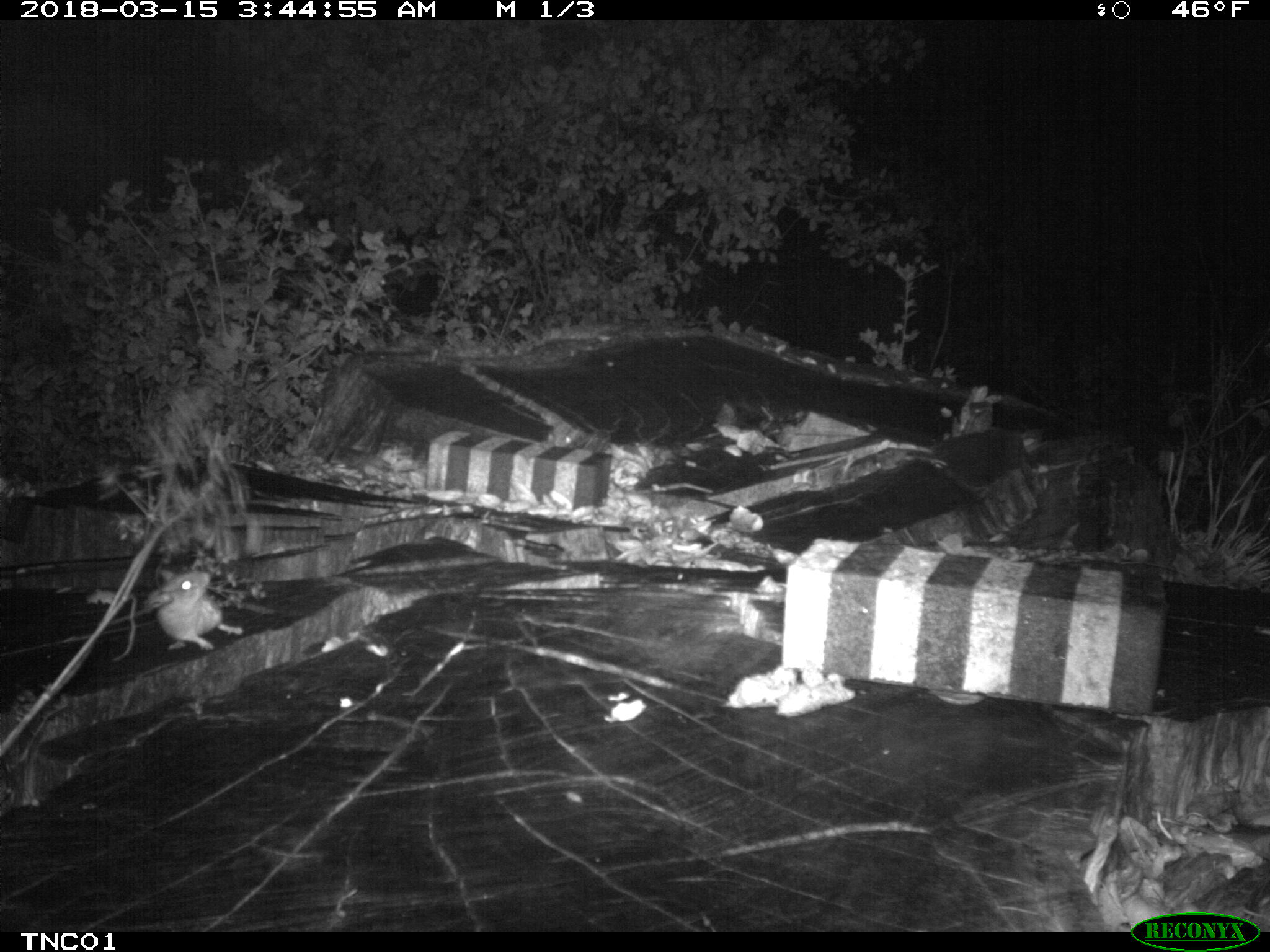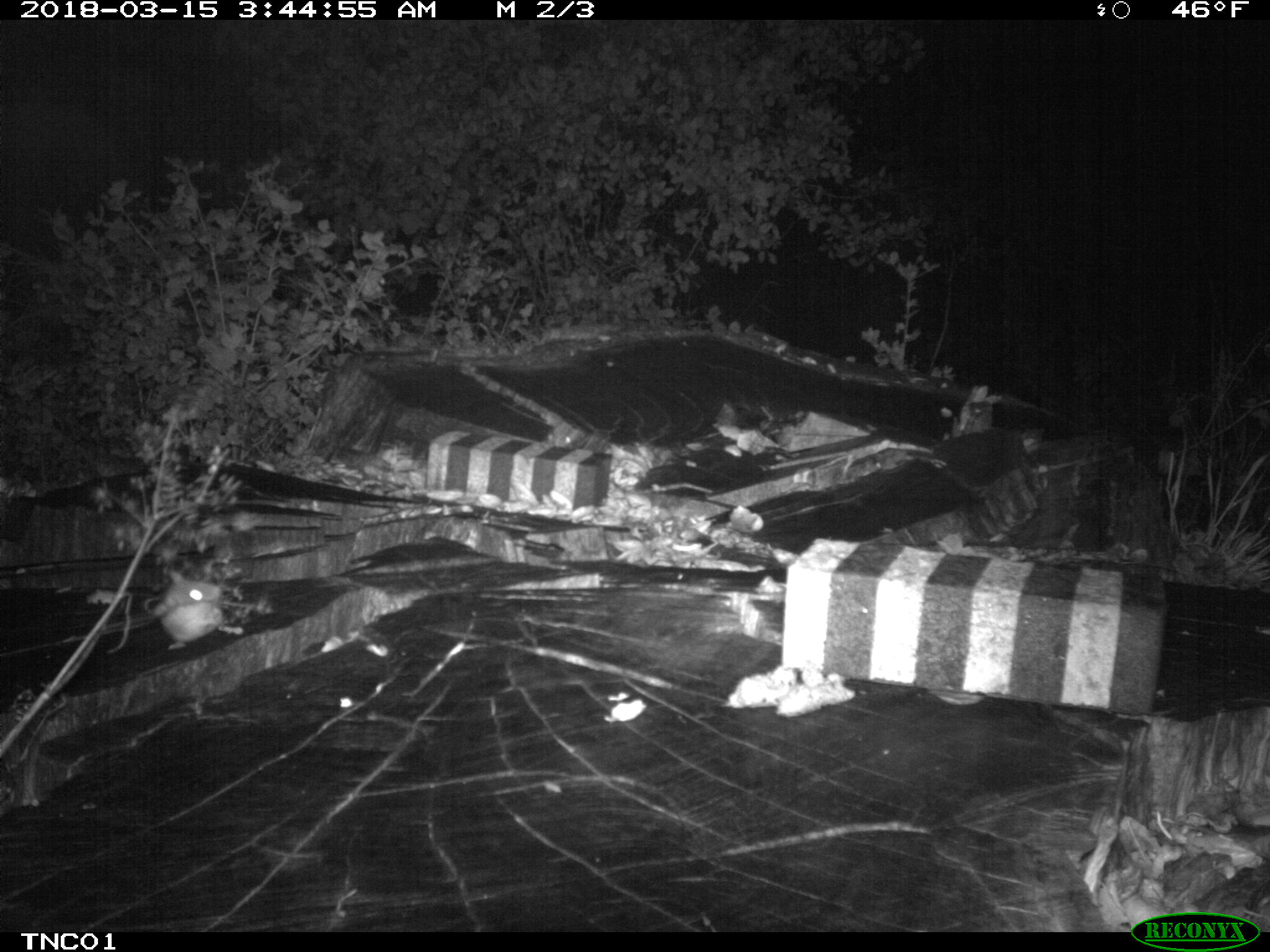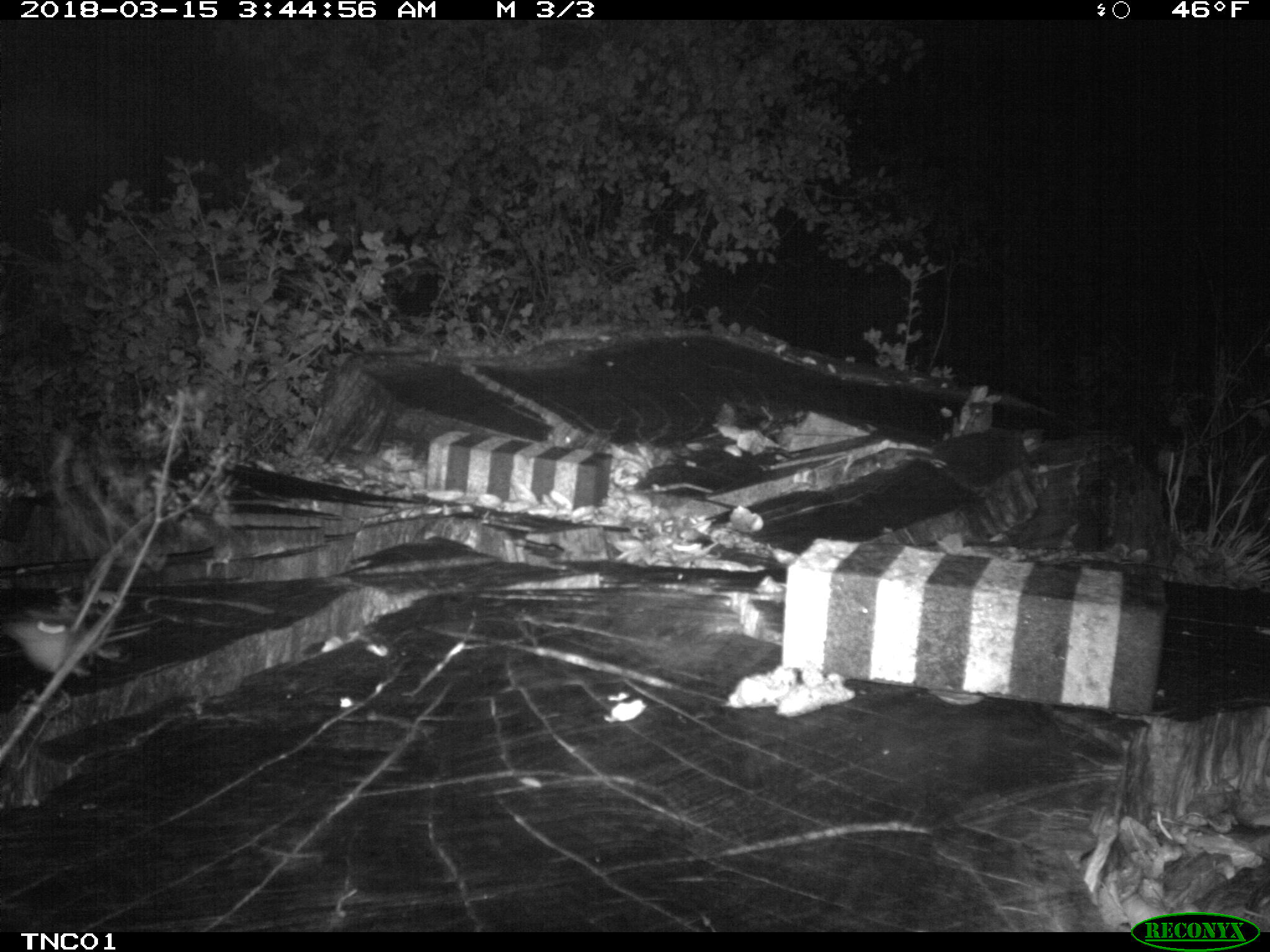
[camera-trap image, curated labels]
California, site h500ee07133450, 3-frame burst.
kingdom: Animalia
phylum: Chordata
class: Mammalia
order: Rodentia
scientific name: Rodentia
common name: rodent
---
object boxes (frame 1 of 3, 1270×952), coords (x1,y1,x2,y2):
rodent: (144,570,243,650)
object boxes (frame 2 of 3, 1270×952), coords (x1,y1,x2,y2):
rodent: (147,571,243,650)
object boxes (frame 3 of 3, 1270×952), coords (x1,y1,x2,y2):
rodent: (0,544,148,679)